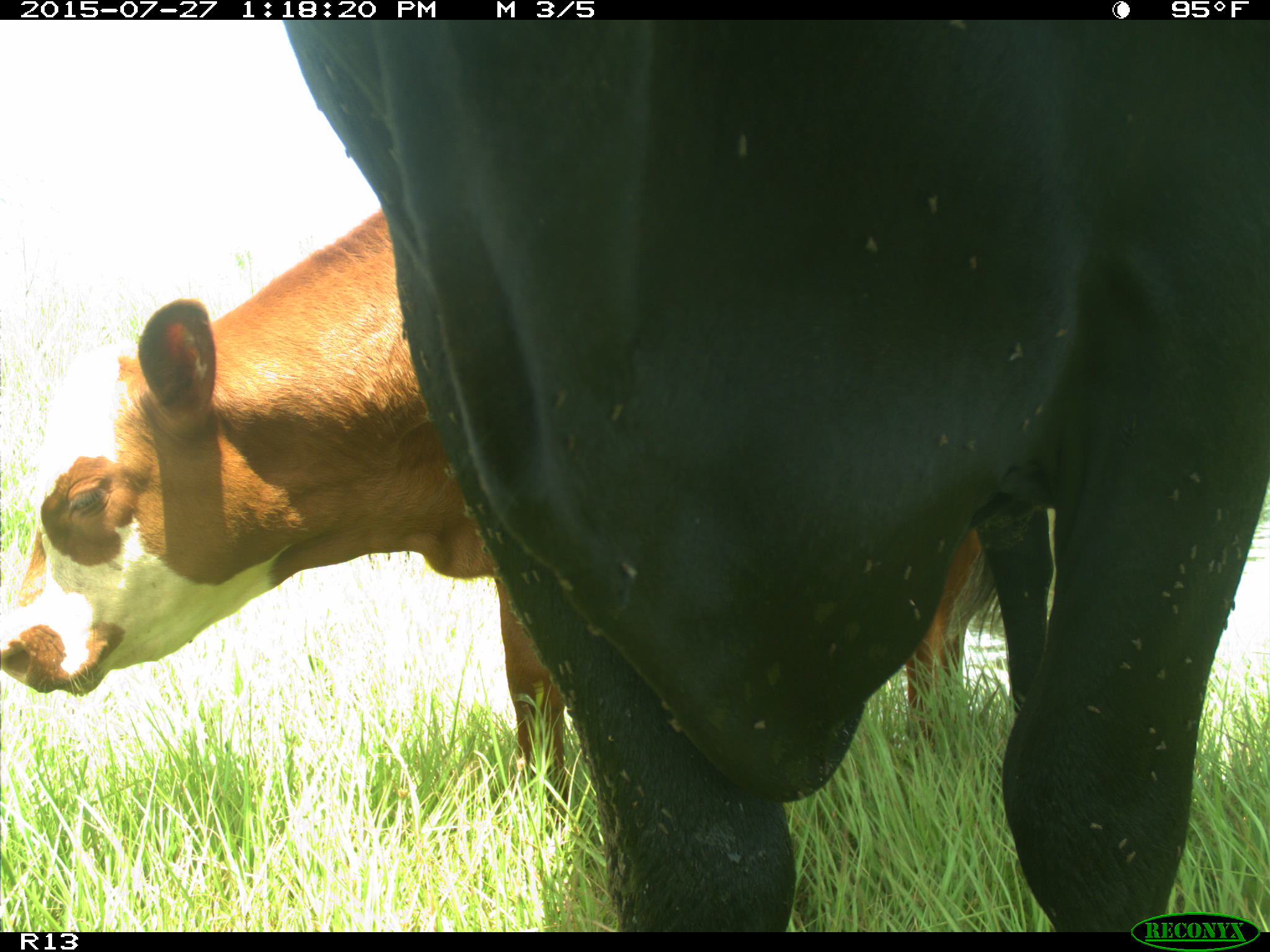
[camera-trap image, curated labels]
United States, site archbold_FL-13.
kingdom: Animalia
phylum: Chordata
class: Mammalia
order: Artiodactyla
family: Bovidae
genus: Bos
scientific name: Bos taurus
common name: domestic cow